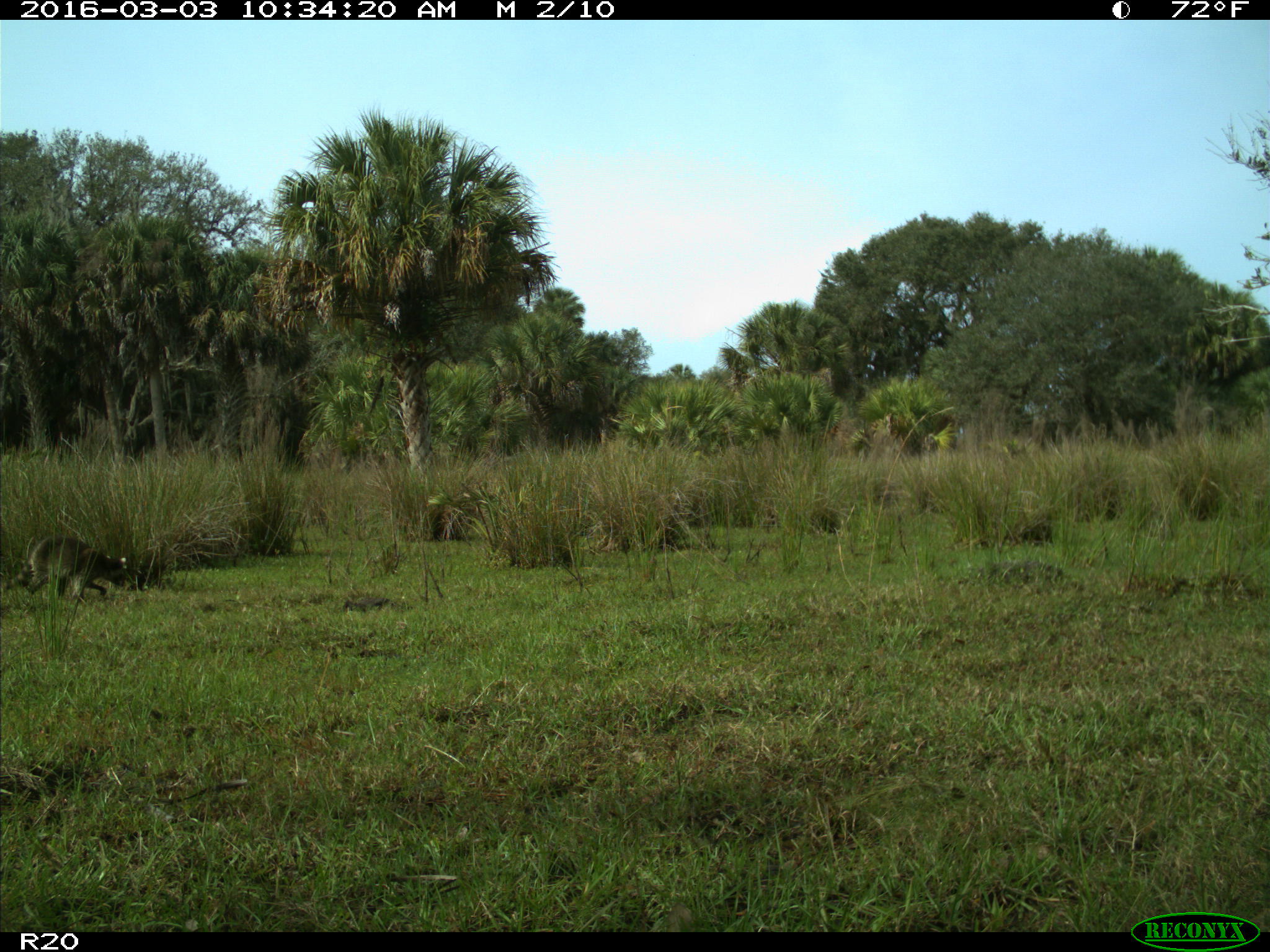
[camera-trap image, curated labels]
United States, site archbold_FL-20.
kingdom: Animalia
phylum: Chordata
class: Mammalia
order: Carnivora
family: Procyonidae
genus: Procyon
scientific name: Procyon lotor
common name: common raccoon